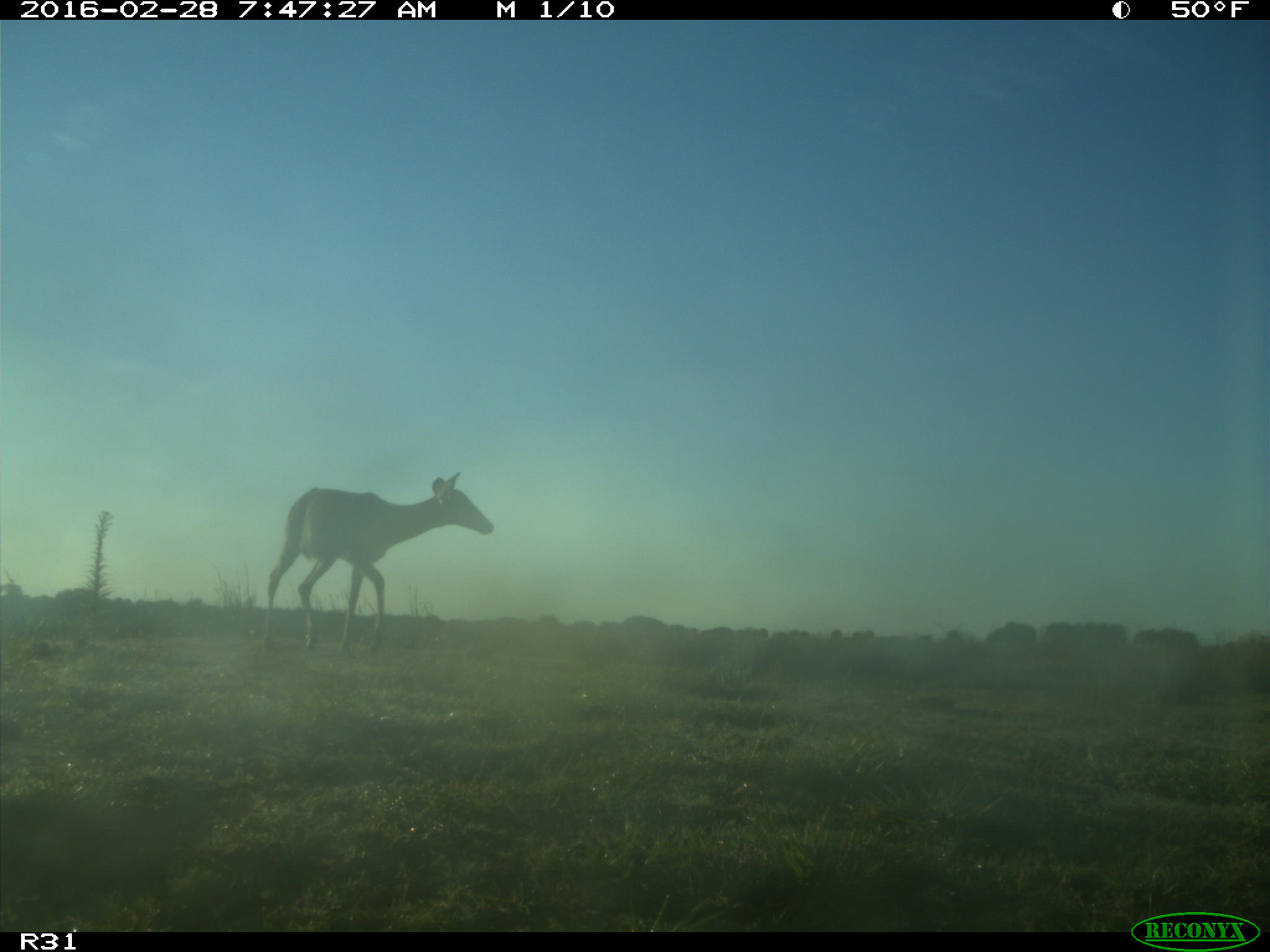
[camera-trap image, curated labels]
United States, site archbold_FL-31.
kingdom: Animalia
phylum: Chordata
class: Mammalia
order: Artiodactyla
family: Cervidae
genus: Odocoileus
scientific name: Odocoileus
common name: deer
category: unidentified deer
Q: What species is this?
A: Unidentified deer (deer) (Odocoileus).